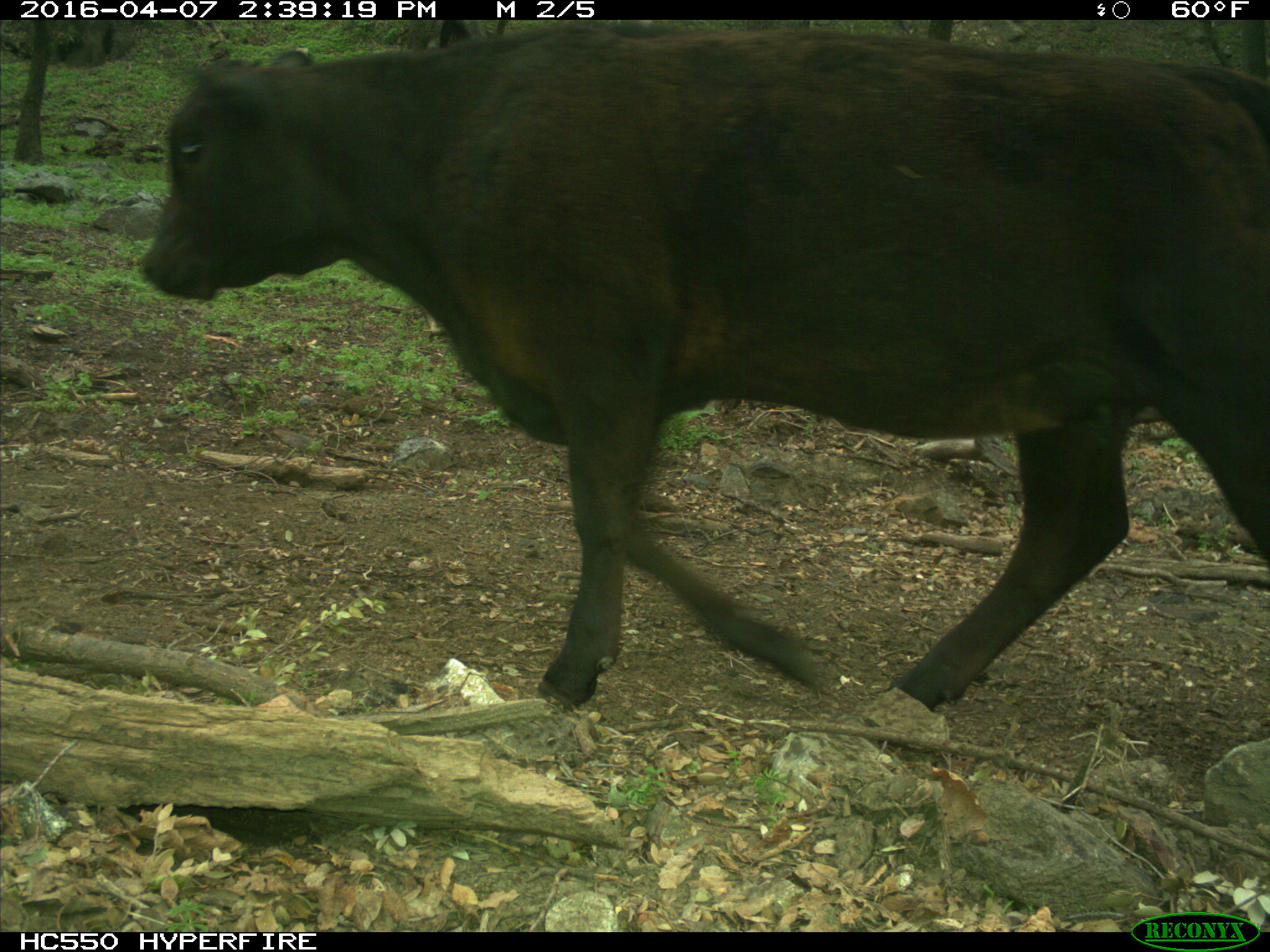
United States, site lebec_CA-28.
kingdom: Animalia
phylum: Chordata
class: Mammalia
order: Artiodactyla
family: Bovidae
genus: Bos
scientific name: Bos taurus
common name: domestic cow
Bos taurus (domestic cow).